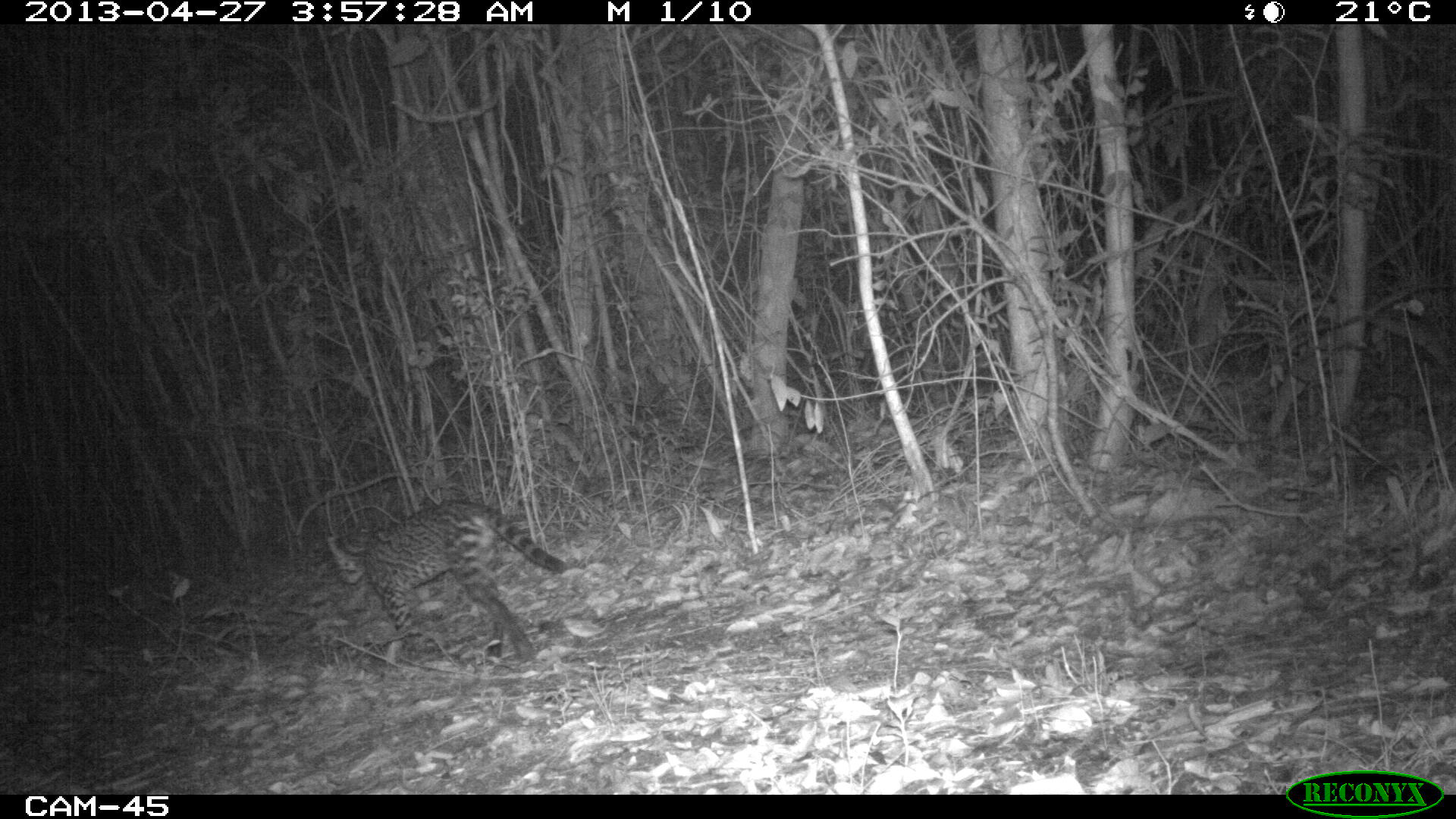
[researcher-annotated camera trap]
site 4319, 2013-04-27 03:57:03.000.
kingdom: Animalia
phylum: Chordata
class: Mammalia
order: Carnivora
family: Felidae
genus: Leopardus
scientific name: Leopardus pardalis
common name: ocelot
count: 1